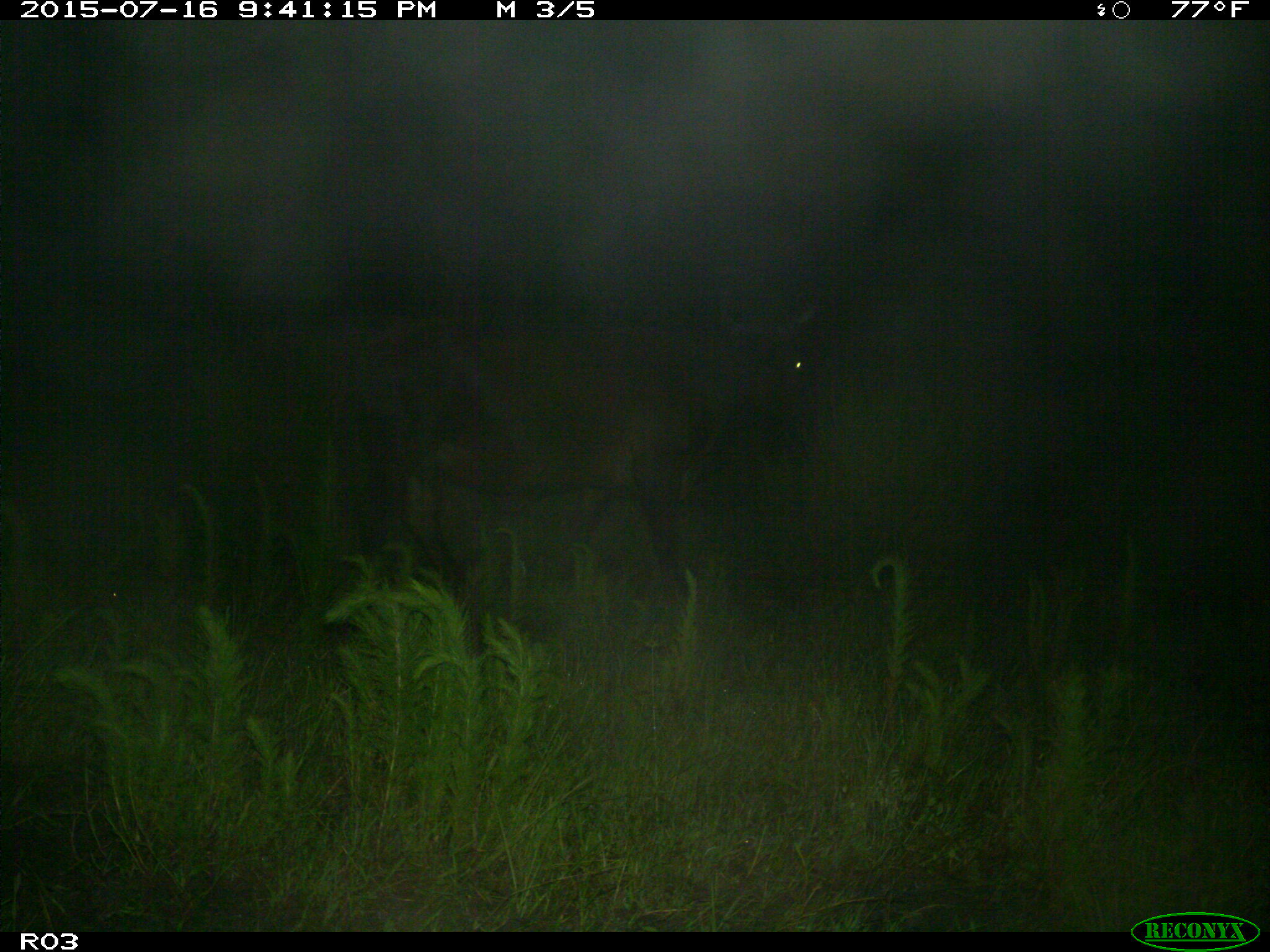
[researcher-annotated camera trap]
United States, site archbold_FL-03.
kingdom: Animalia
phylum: Chordata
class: Mammalia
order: Artiodactyla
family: Bovidae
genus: Bos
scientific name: Bos taurus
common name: domestic cow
Bos taurus (domestic cow).